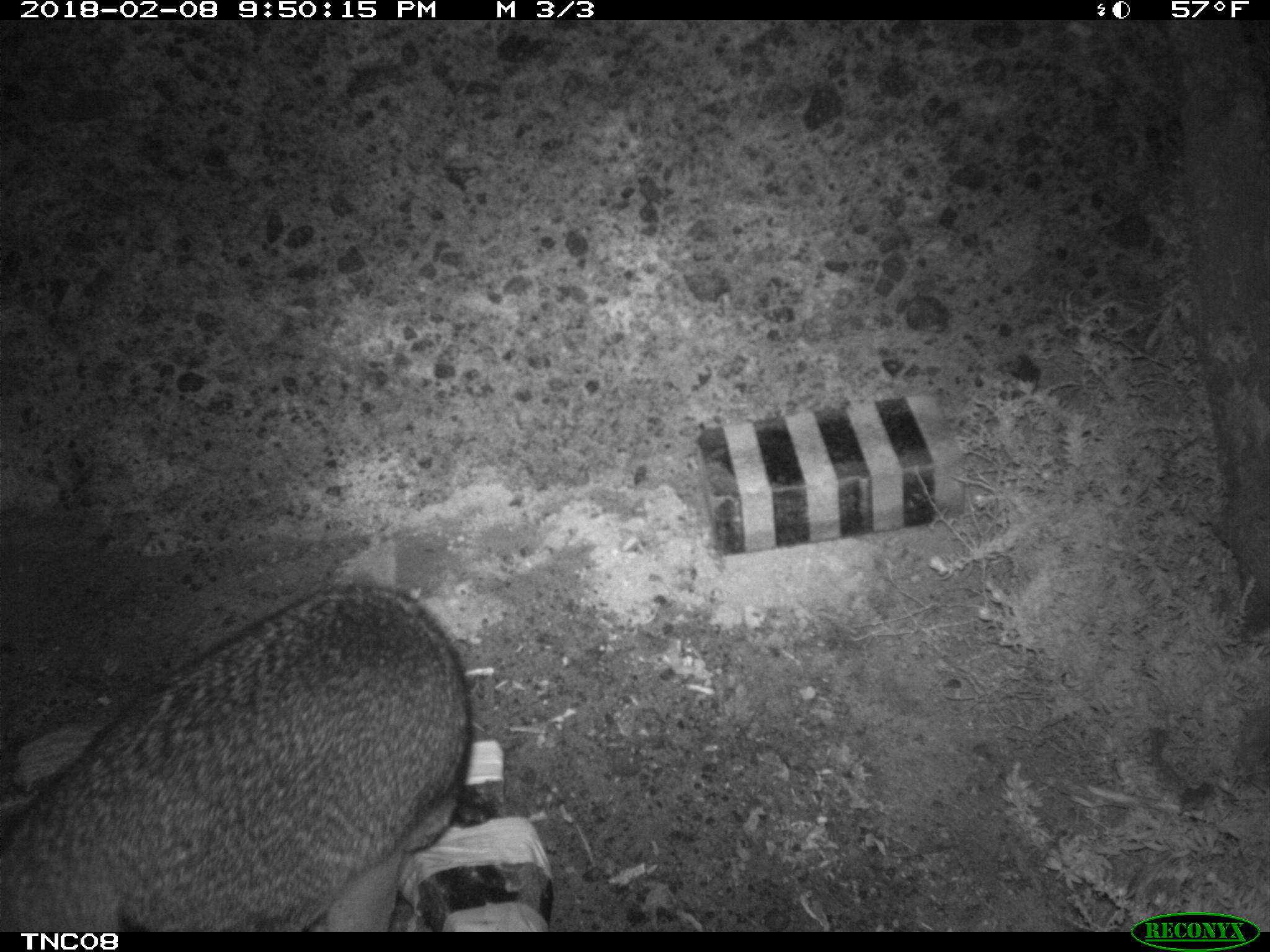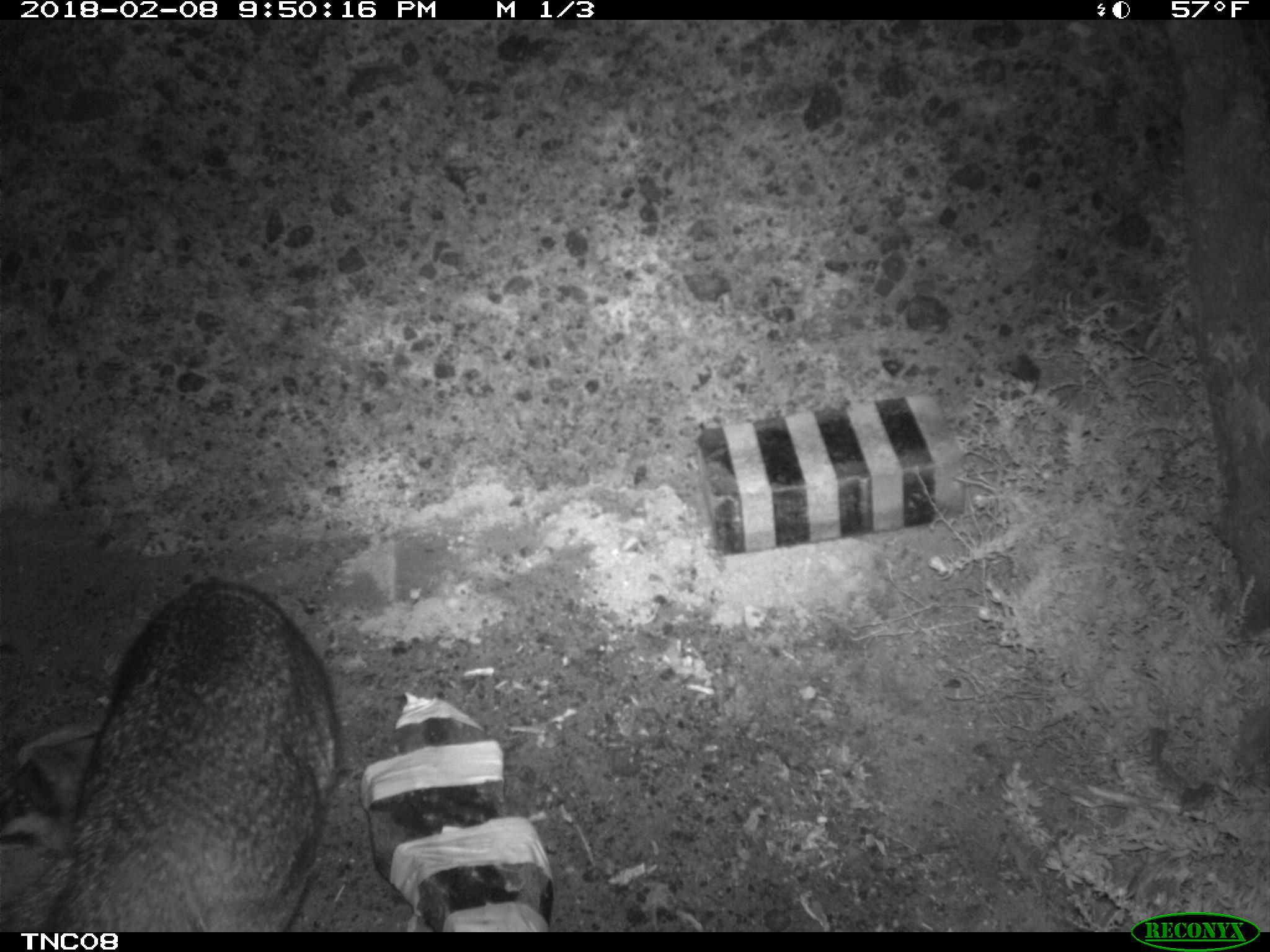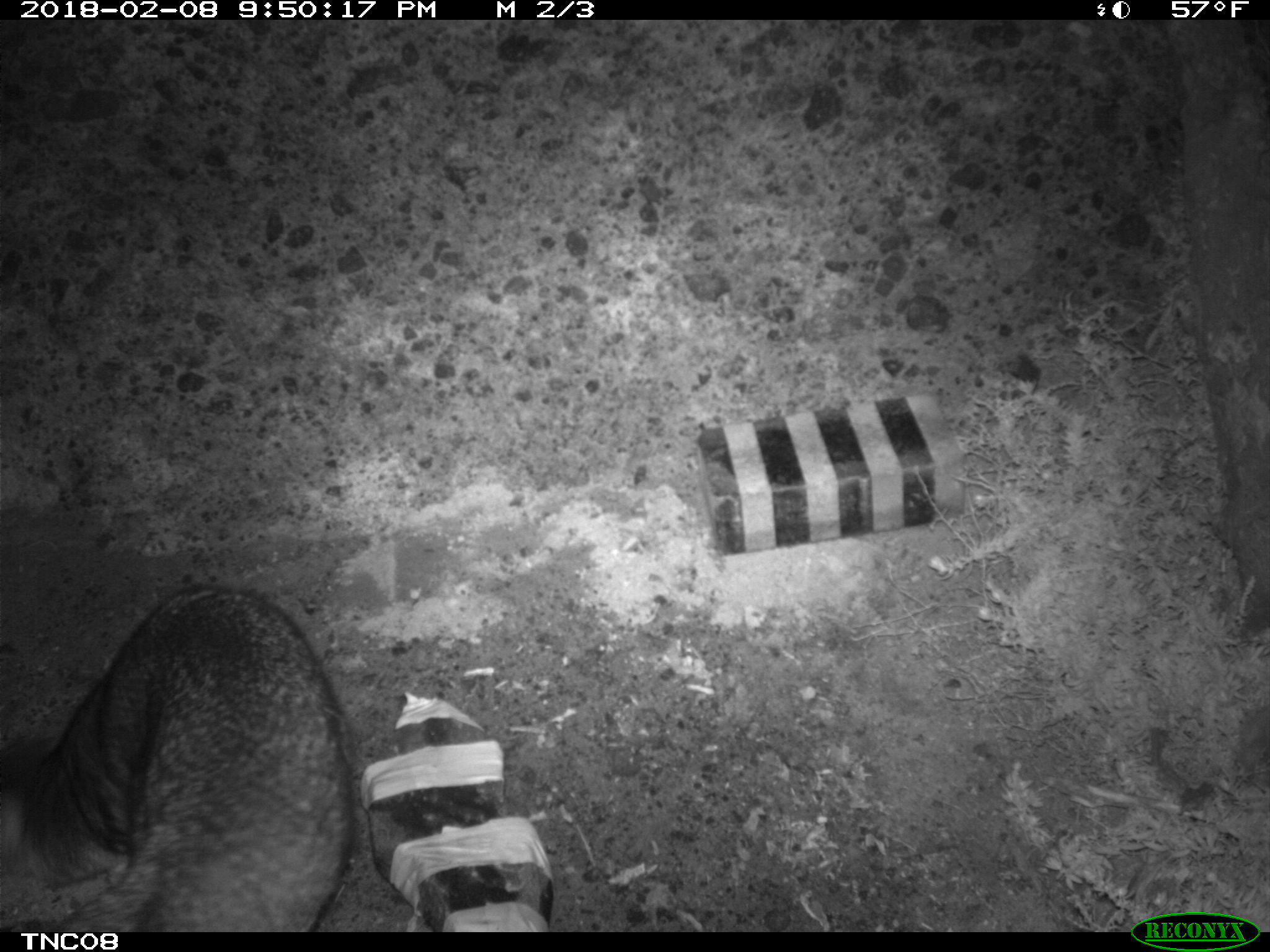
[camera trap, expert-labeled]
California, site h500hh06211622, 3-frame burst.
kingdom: Animalia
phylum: Chordata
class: Mammalia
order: Carnivora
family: Canidae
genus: Urocyon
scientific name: Urocyon littoralis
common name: island fox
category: fox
Fox (island fox) (Urocyon littoralis).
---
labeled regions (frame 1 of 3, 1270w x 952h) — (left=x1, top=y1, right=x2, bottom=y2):
fox: (left=1, top=580, right=469, bottom=933)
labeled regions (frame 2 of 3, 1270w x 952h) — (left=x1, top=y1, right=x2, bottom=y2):
fox: (left=0, top=580, right=337, bottom=929)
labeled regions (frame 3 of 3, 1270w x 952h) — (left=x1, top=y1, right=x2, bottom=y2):
fox: (left=0, top=579, right=355, bottom=932)